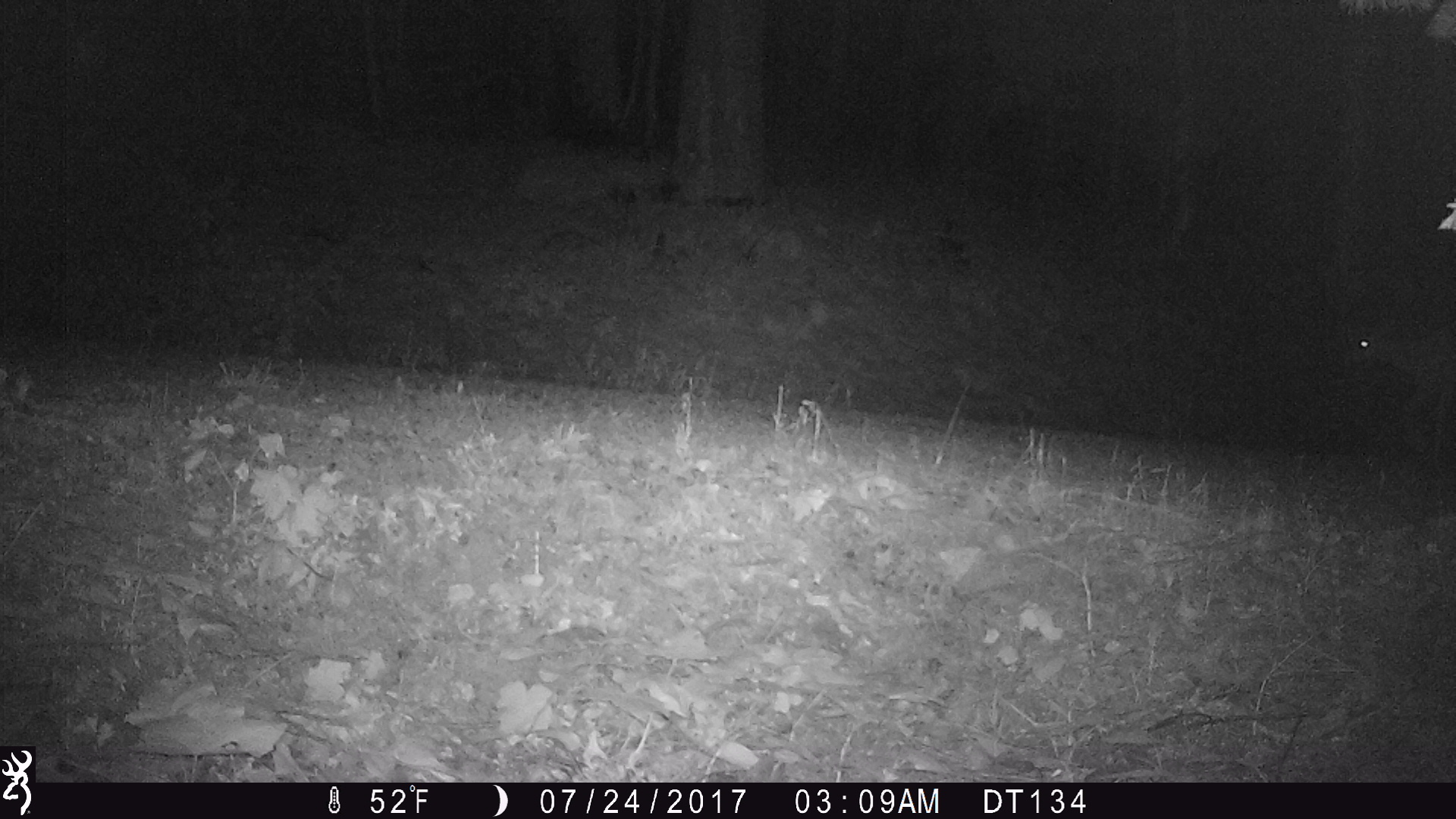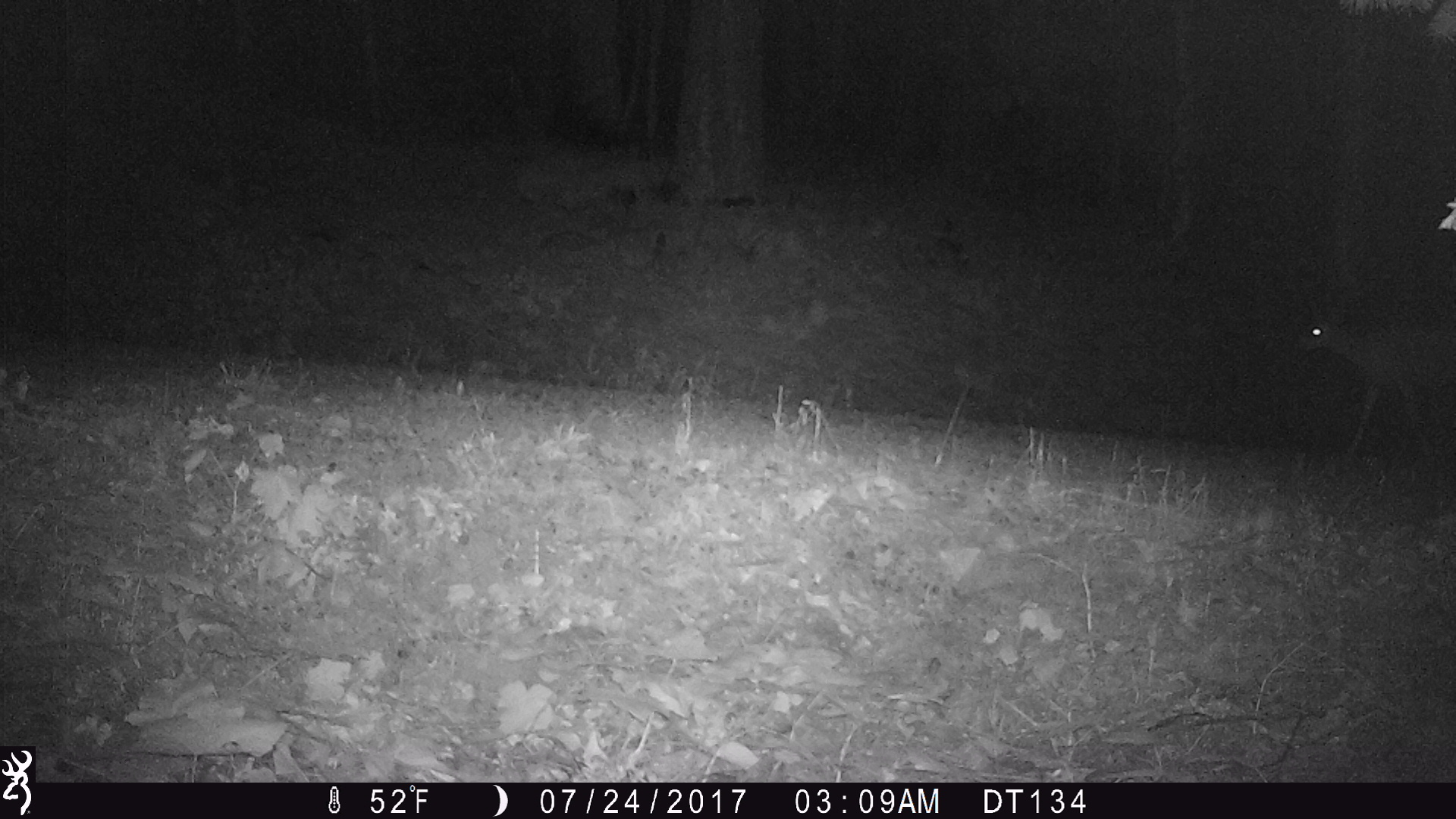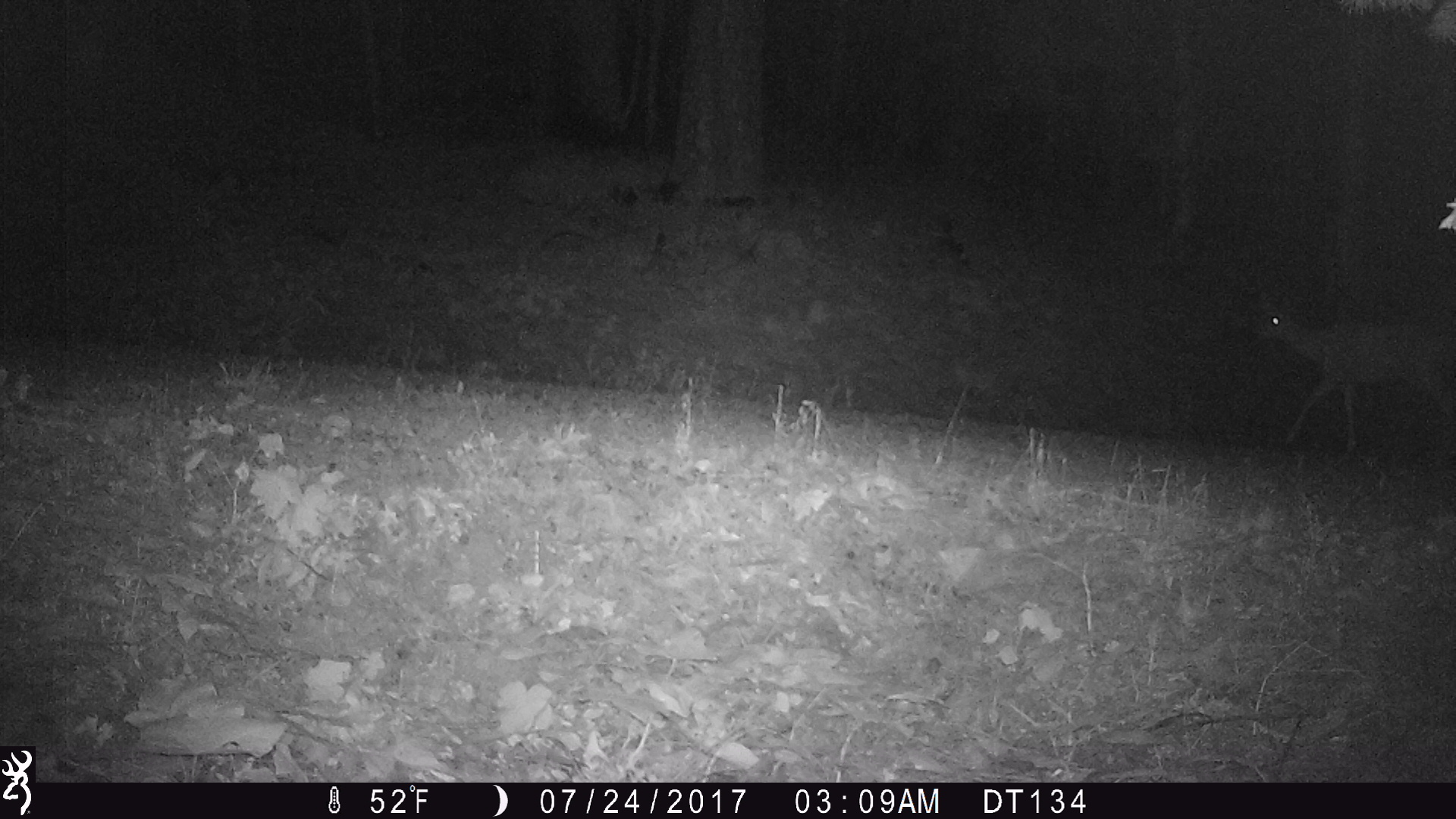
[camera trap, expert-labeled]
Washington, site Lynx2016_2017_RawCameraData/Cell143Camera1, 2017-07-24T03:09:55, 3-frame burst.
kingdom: Animalia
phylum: Chordata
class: Mammalia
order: Artiodactyla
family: Cervidae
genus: Odocoileus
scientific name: Odocoileus hemionus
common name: mule deer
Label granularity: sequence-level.